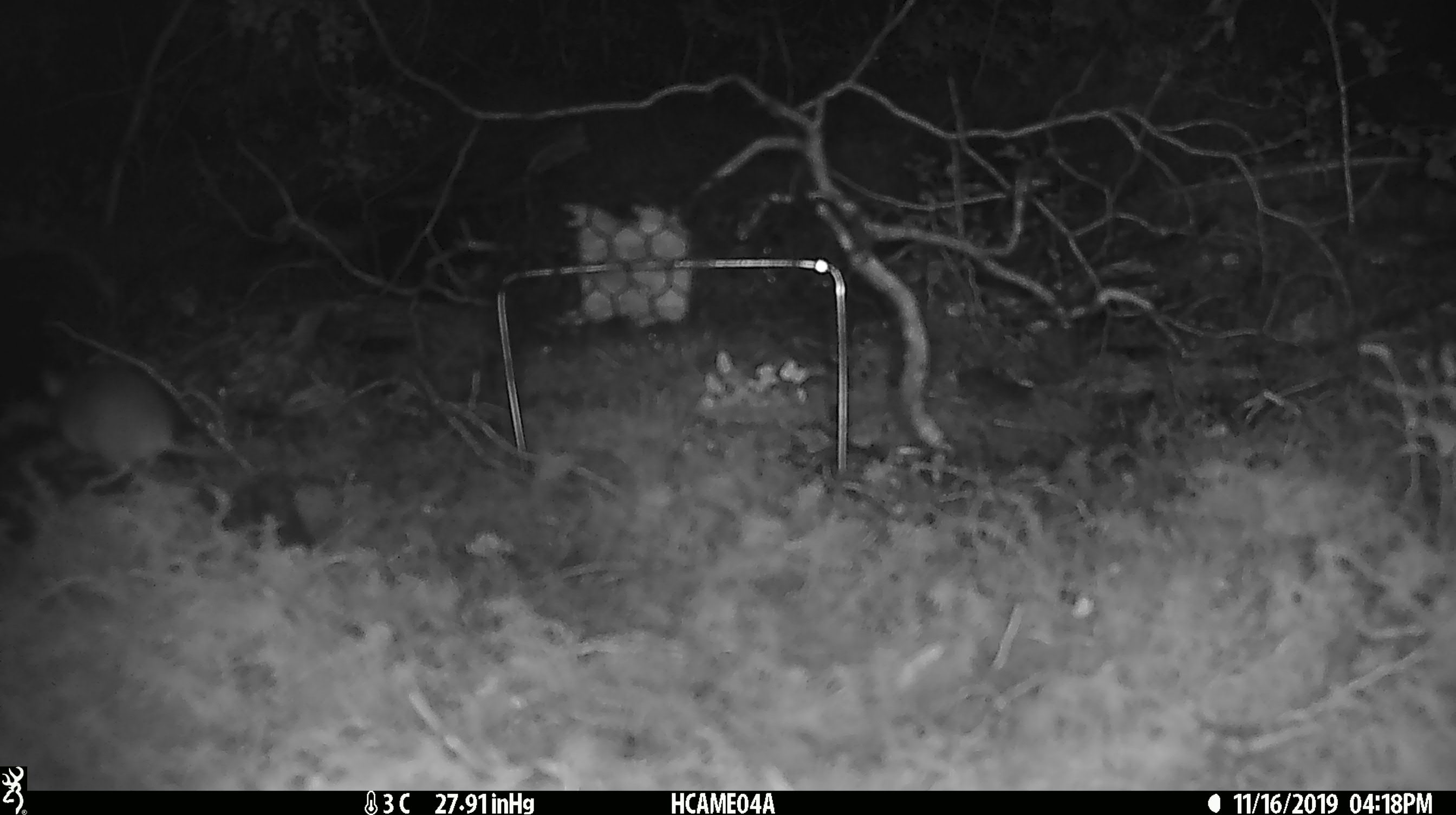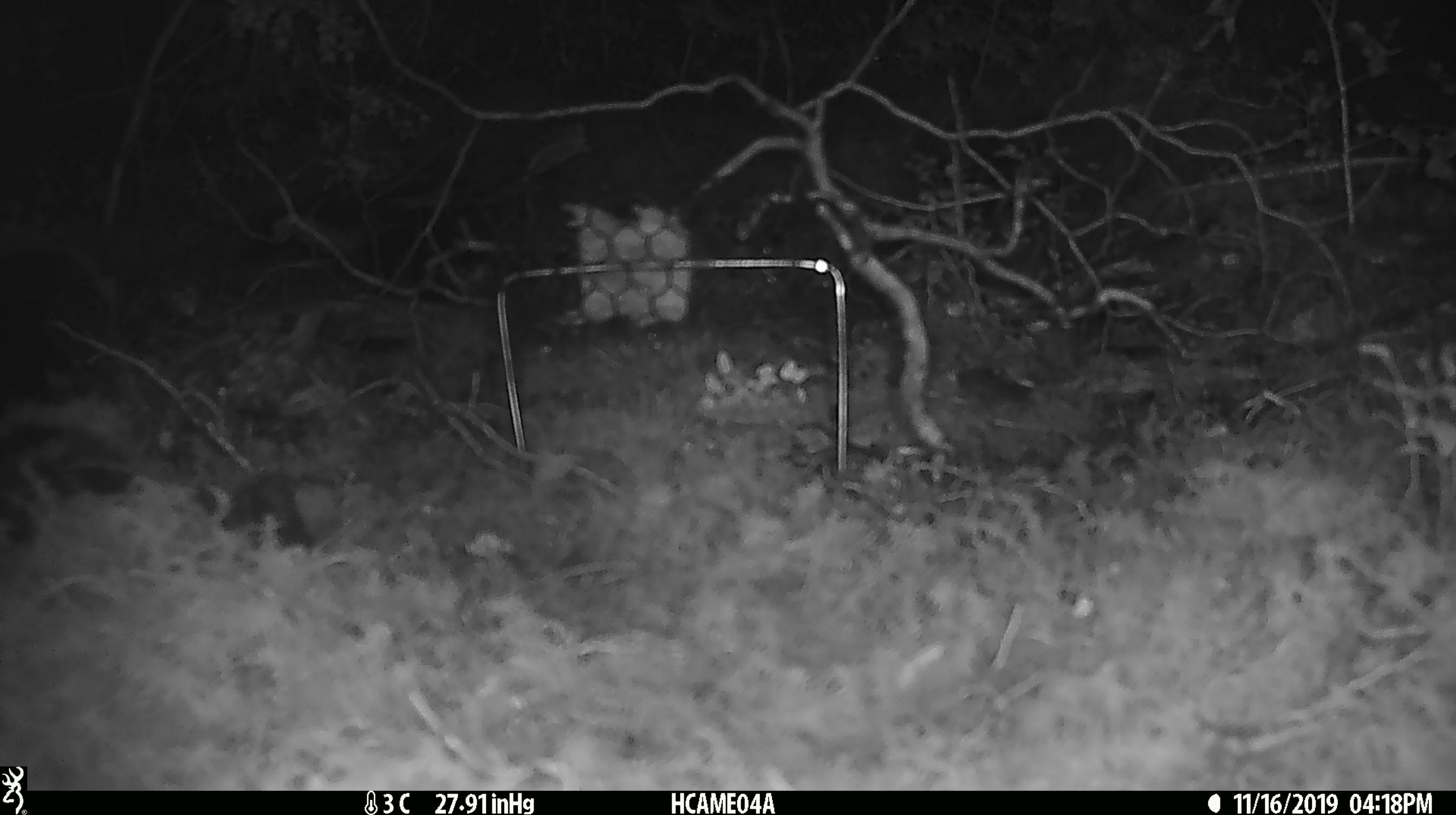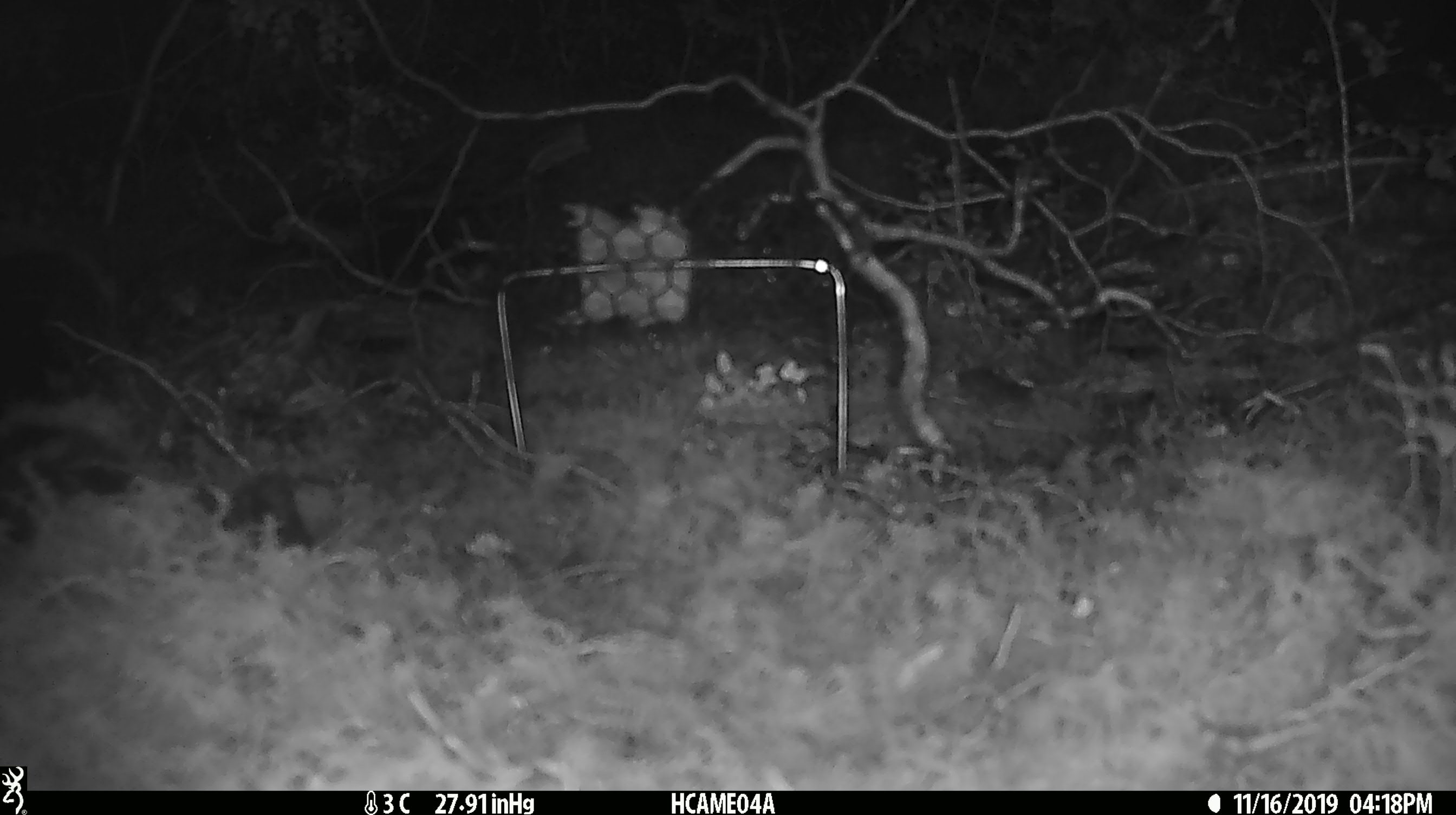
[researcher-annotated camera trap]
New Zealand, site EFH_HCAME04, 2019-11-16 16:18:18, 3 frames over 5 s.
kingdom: Animalia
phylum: Chordata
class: Mammalia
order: Rodentia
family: Muridae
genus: Mus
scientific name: Mus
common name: mouse